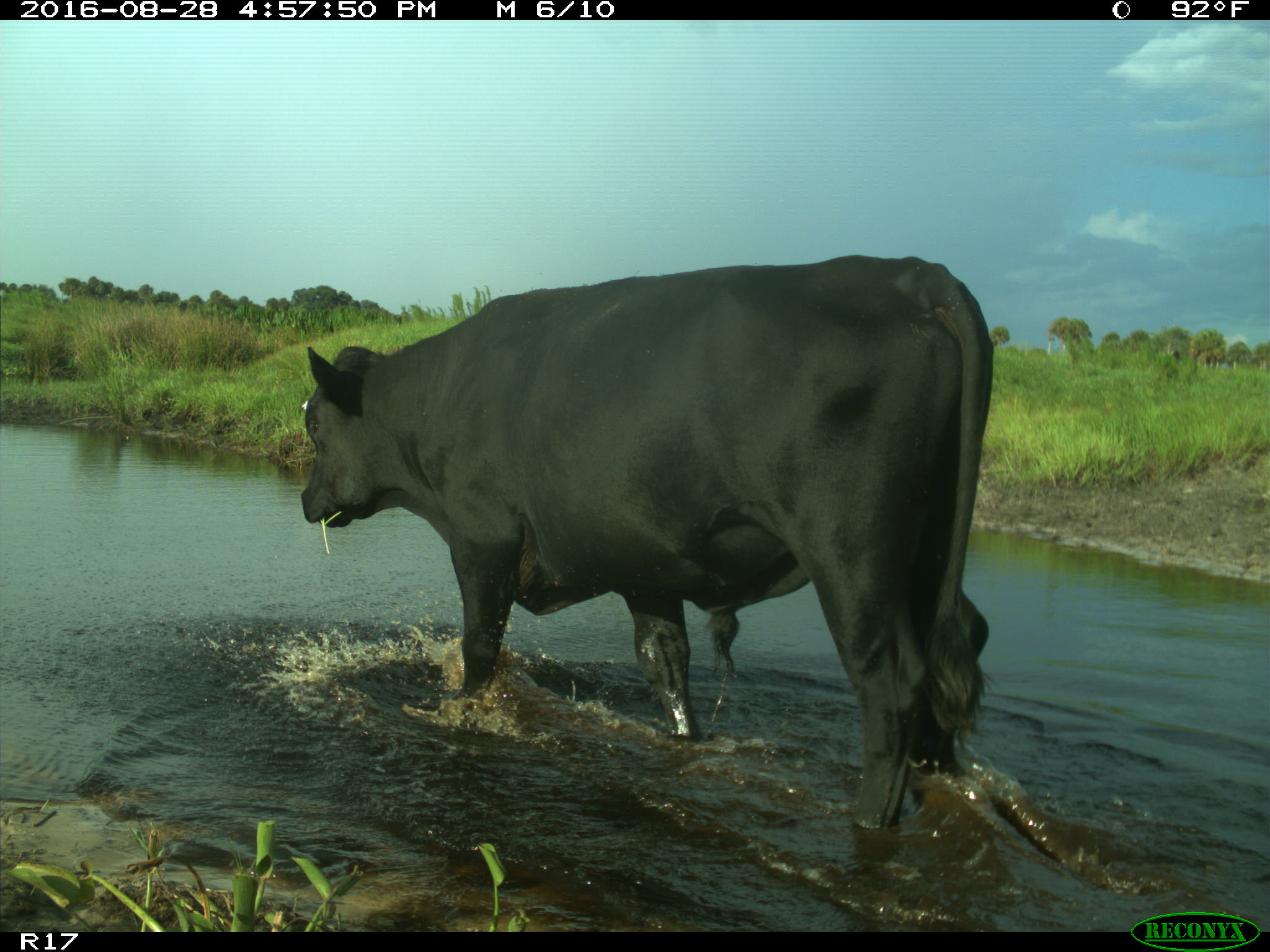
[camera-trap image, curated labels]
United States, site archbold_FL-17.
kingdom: Animalia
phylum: Chordata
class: Mammalia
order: Artiodactyla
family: Bovidae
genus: Bos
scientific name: Bos taurus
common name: domestic cow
Bos taurus (domestic cow).